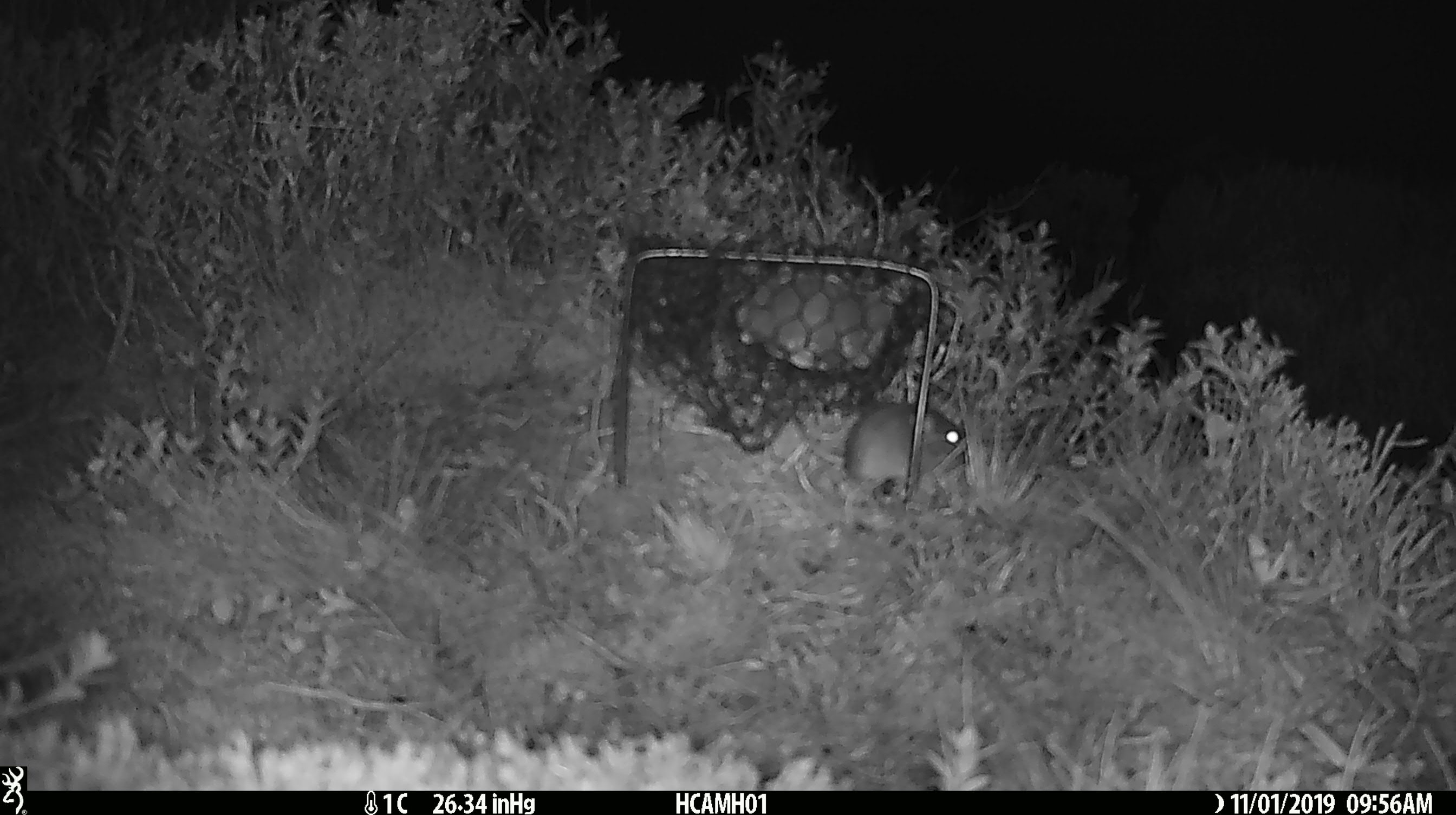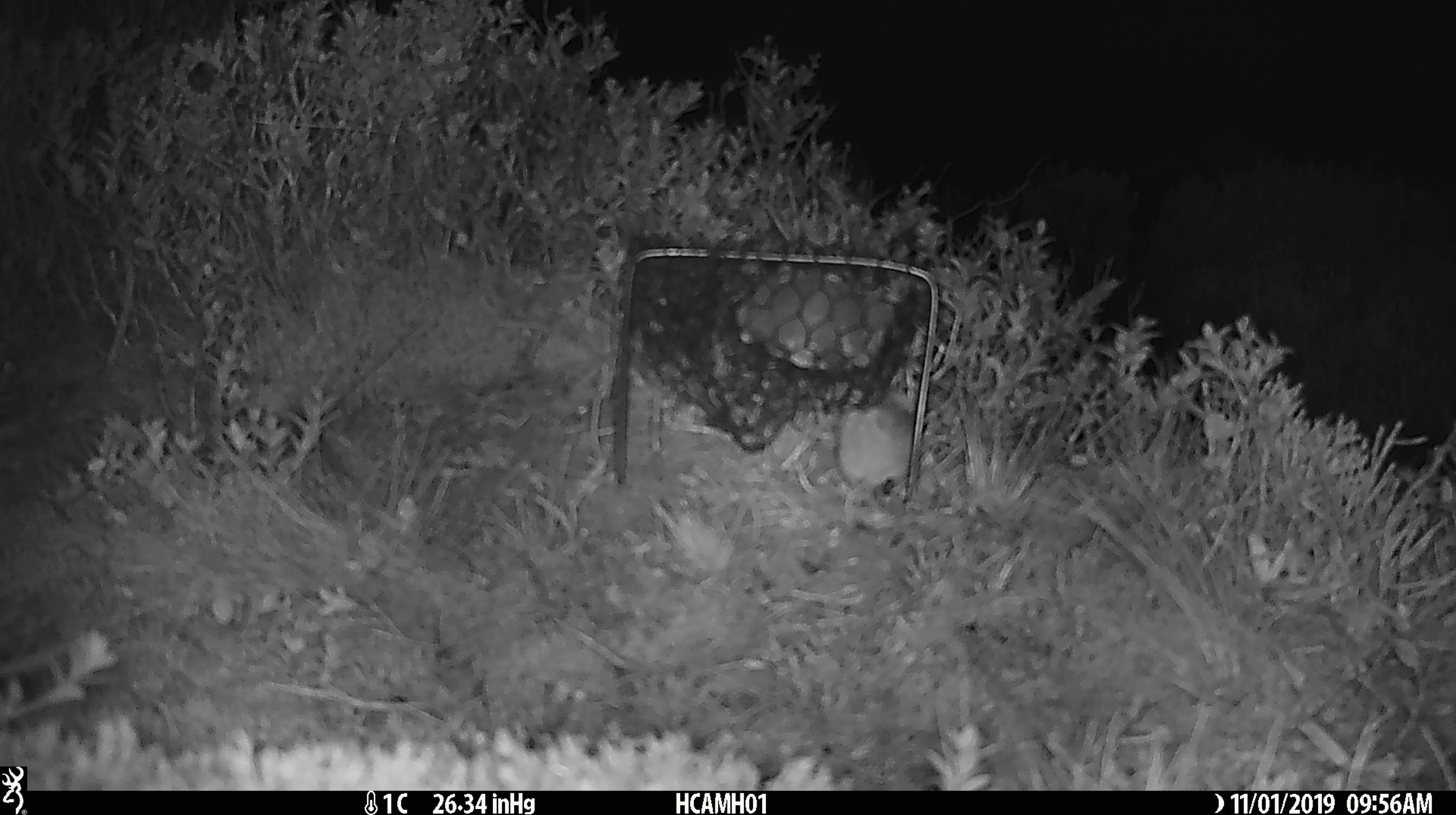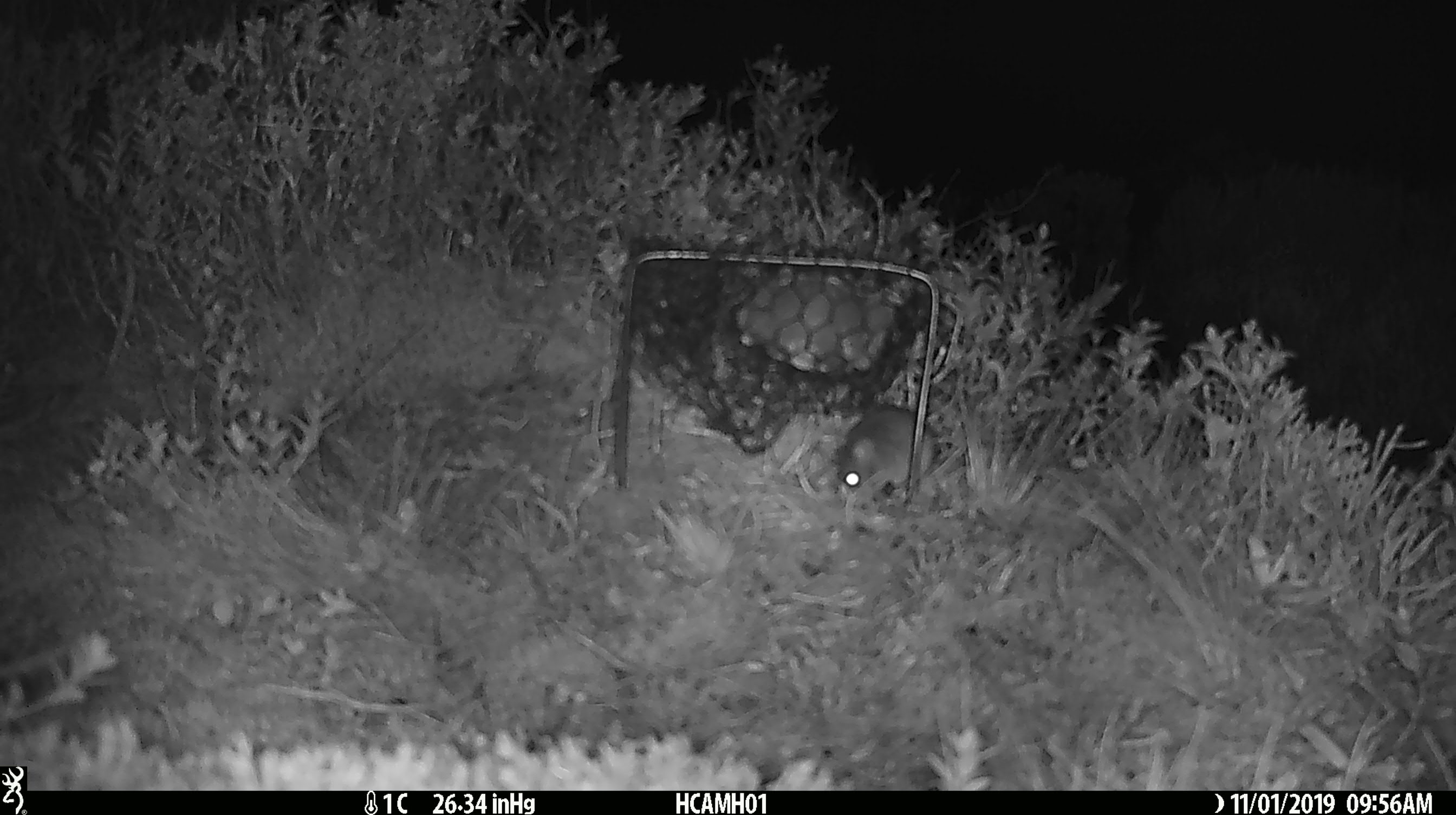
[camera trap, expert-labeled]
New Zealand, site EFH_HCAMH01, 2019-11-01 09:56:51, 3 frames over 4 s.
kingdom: Animalia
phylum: Chordata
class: Mammalia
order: Rodentia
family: Muridae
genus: Mus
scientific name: Mus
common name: mouse